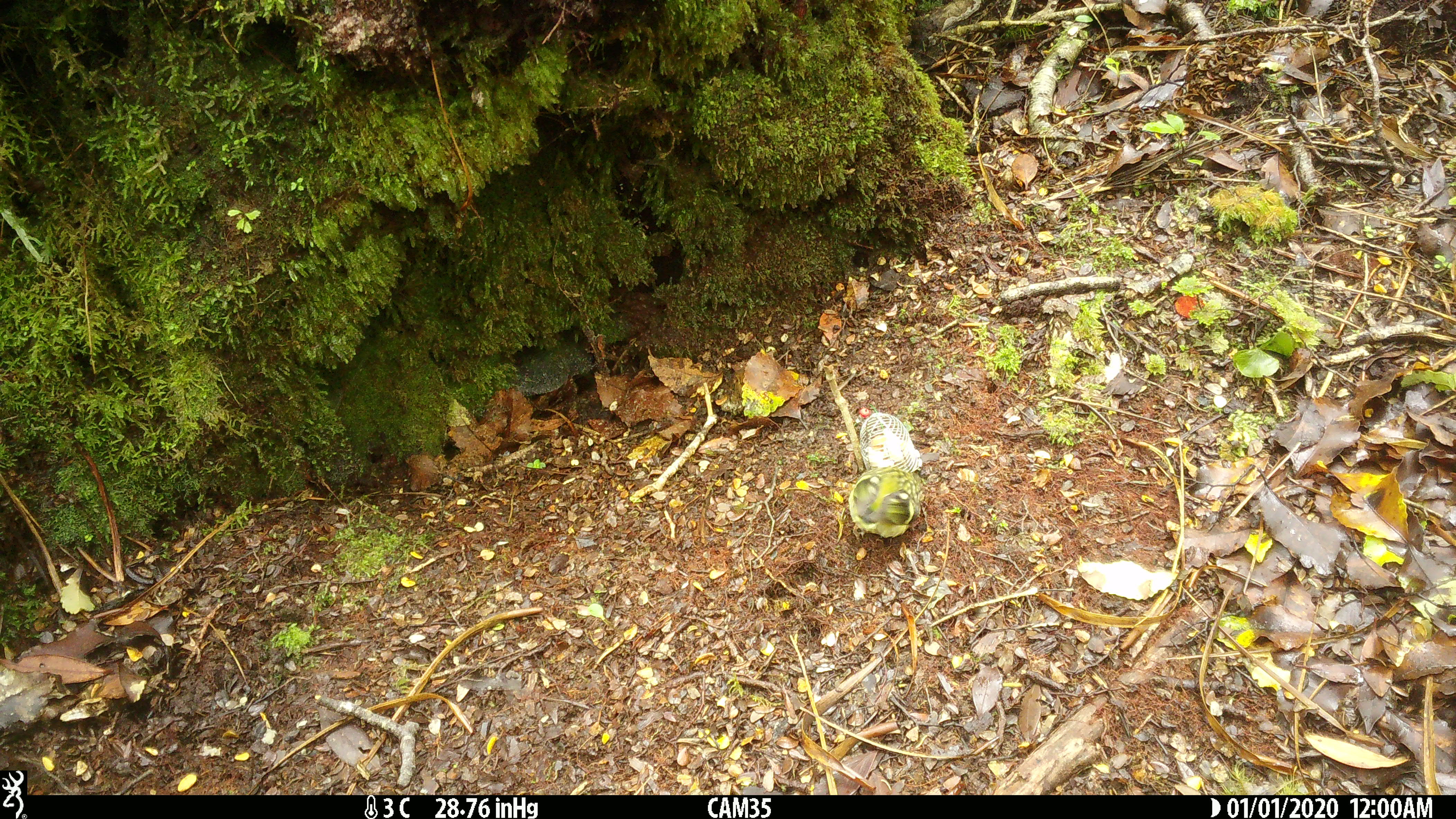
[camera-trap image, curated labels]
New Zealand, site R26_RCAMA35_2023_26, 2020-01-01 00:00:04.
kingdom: Animalia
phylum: Chordata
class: Aves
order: Passeriformes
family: Acanthisittidae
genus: Acanthisitta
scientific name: Acanthisitta chloris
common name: rifleman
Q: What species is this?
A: Rifleman (Acanthisitta chloris).